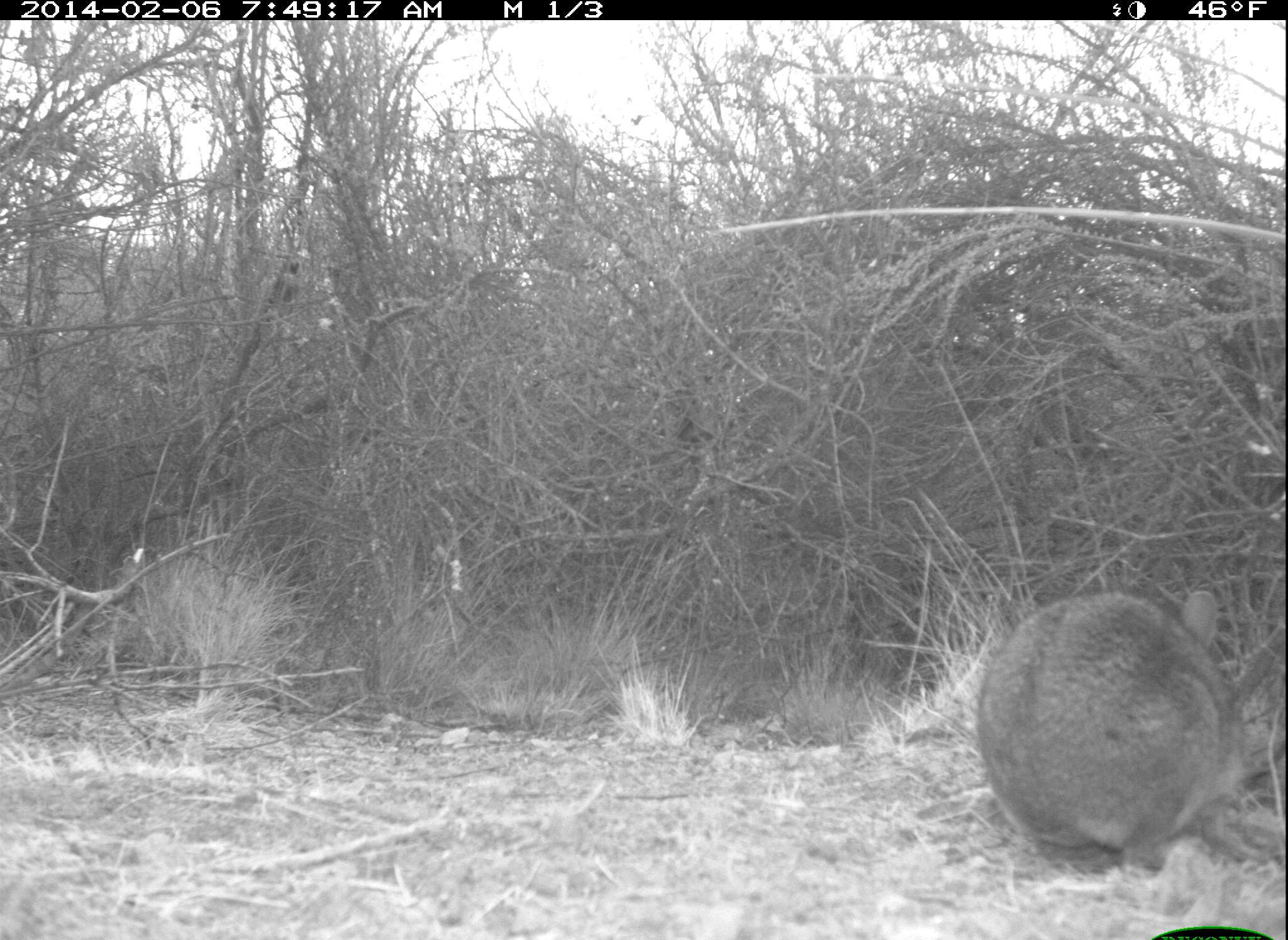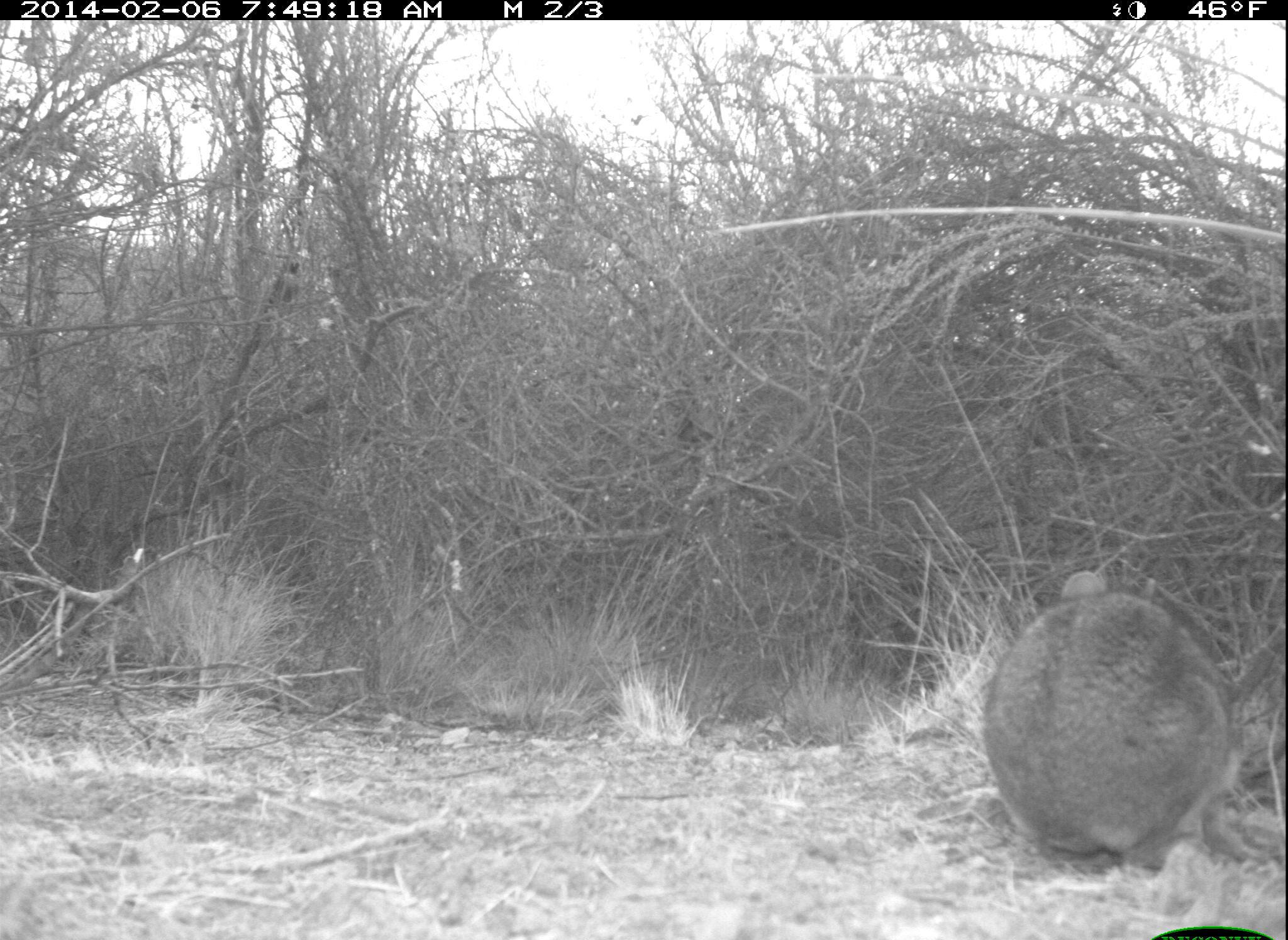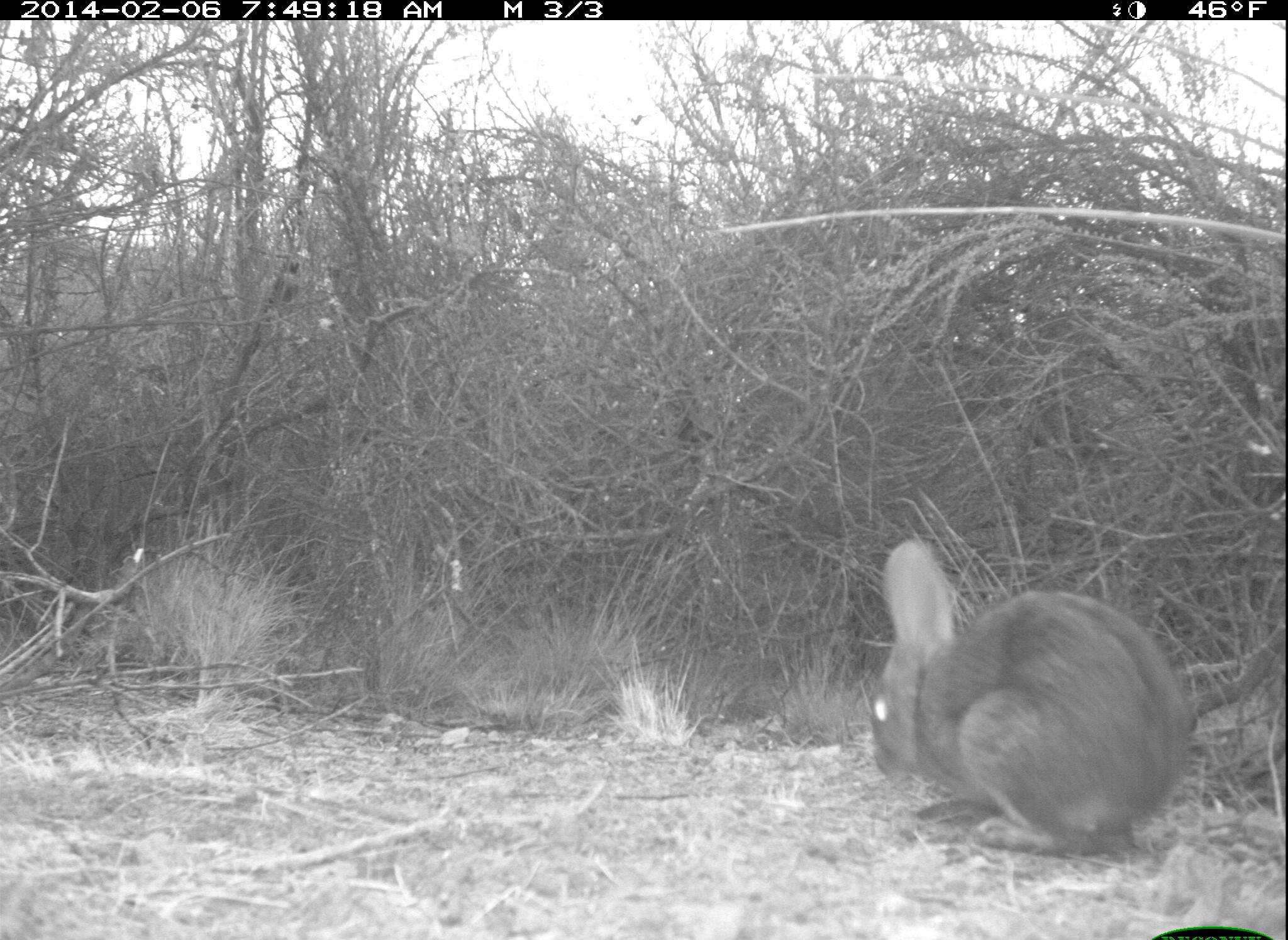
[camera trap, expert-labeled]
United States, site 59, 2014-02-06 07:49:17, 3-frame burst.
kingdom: Animalia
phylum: Chordata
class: Mammalia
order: Lagomorpha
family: Leporidae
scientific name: Leporidae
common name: rabbits and hares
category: rabbit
Rabbit (rabbits and hares) (Leporidae).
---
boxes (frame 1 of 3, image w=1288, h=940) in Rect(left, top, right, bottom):
rabbit: Rect(972, 589, 1248, 874)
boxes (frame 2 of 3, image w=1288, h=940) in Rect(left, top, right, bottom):
rabbit: Rect(979, 570, 1225, 875)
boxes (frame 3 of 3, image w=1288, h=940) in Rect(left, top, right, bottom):
rabbit: Rect(867, 540, 1195, 857)